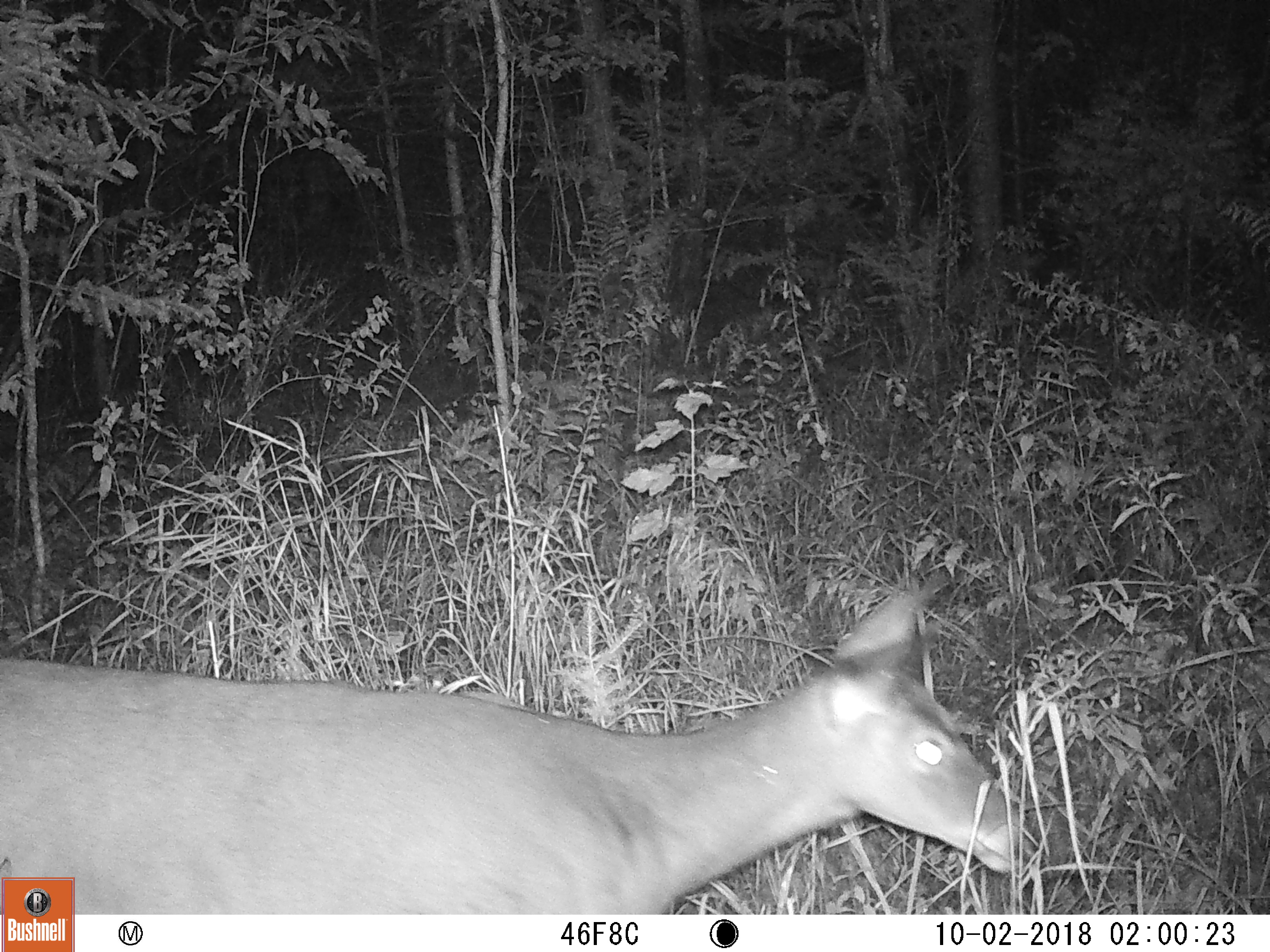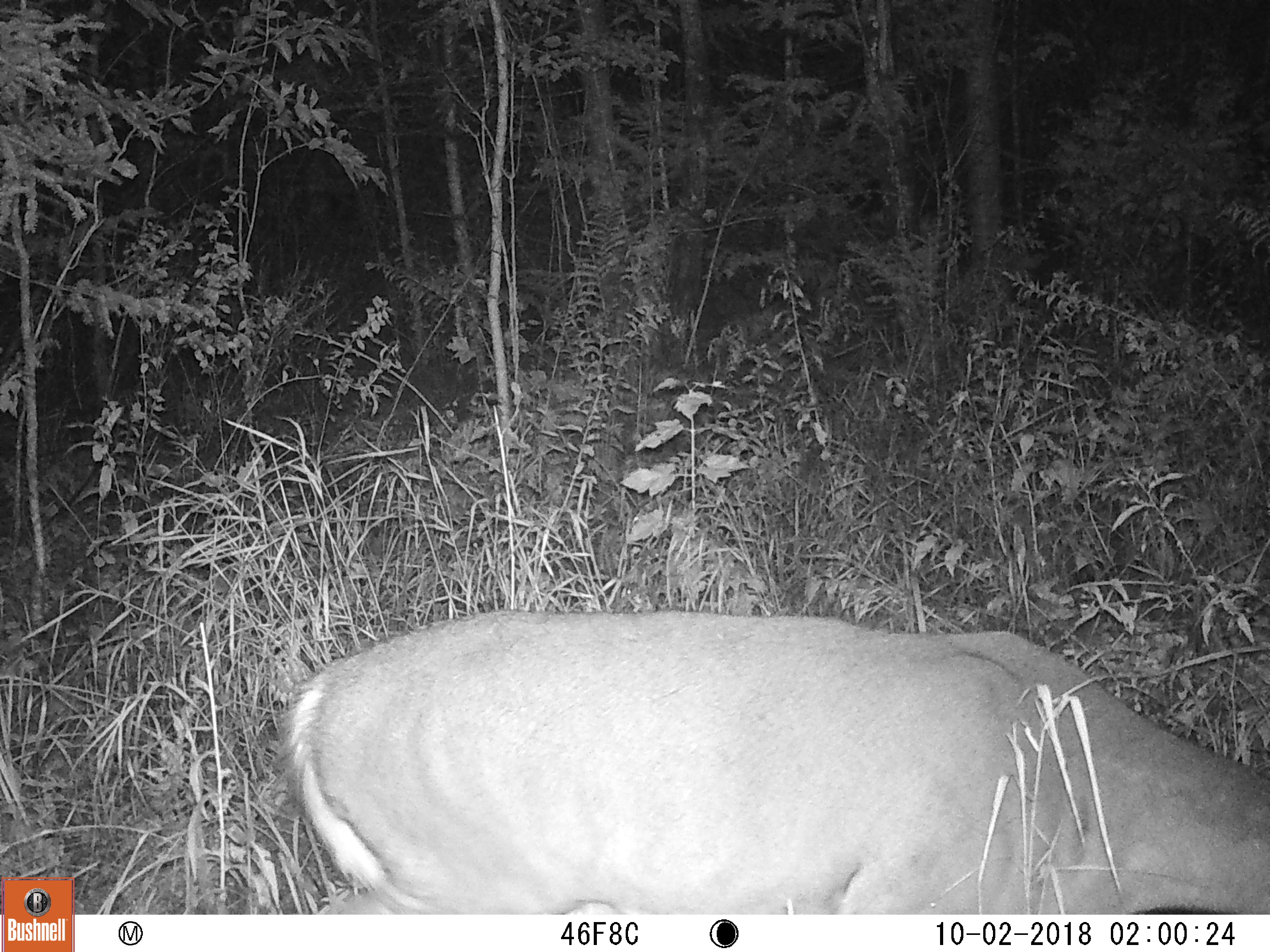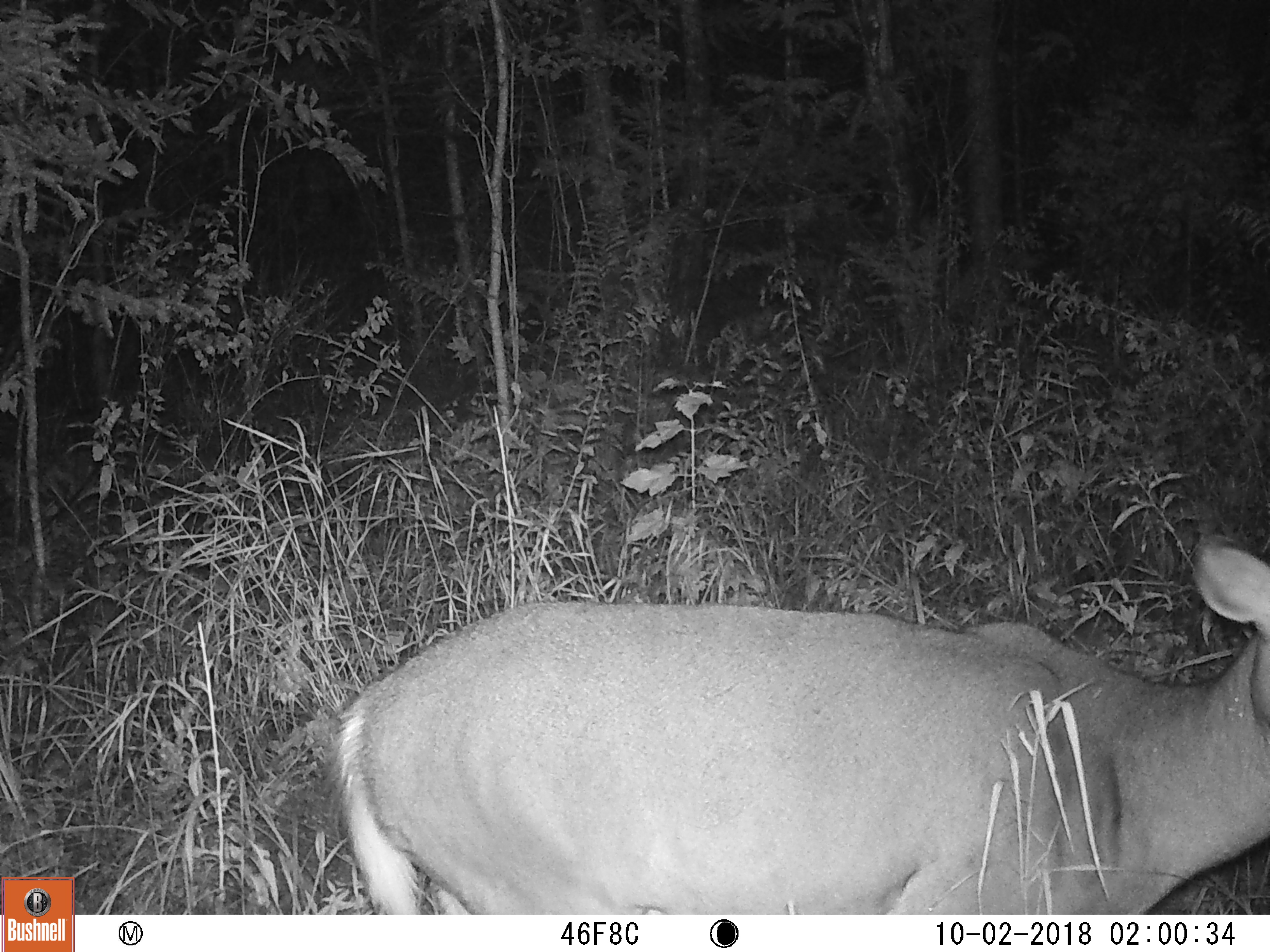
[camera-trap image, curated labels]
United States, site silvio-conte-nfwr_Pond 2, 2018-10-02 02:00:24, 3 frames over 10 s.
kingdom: Animalia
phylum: Chordata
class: Mammalia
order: Artiodactyla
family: Cervidae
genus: Odocoileus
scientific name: Odocoileus virginianus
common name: white-tailed deer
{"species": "white-tailed deer (Odocoileus virginianus)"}